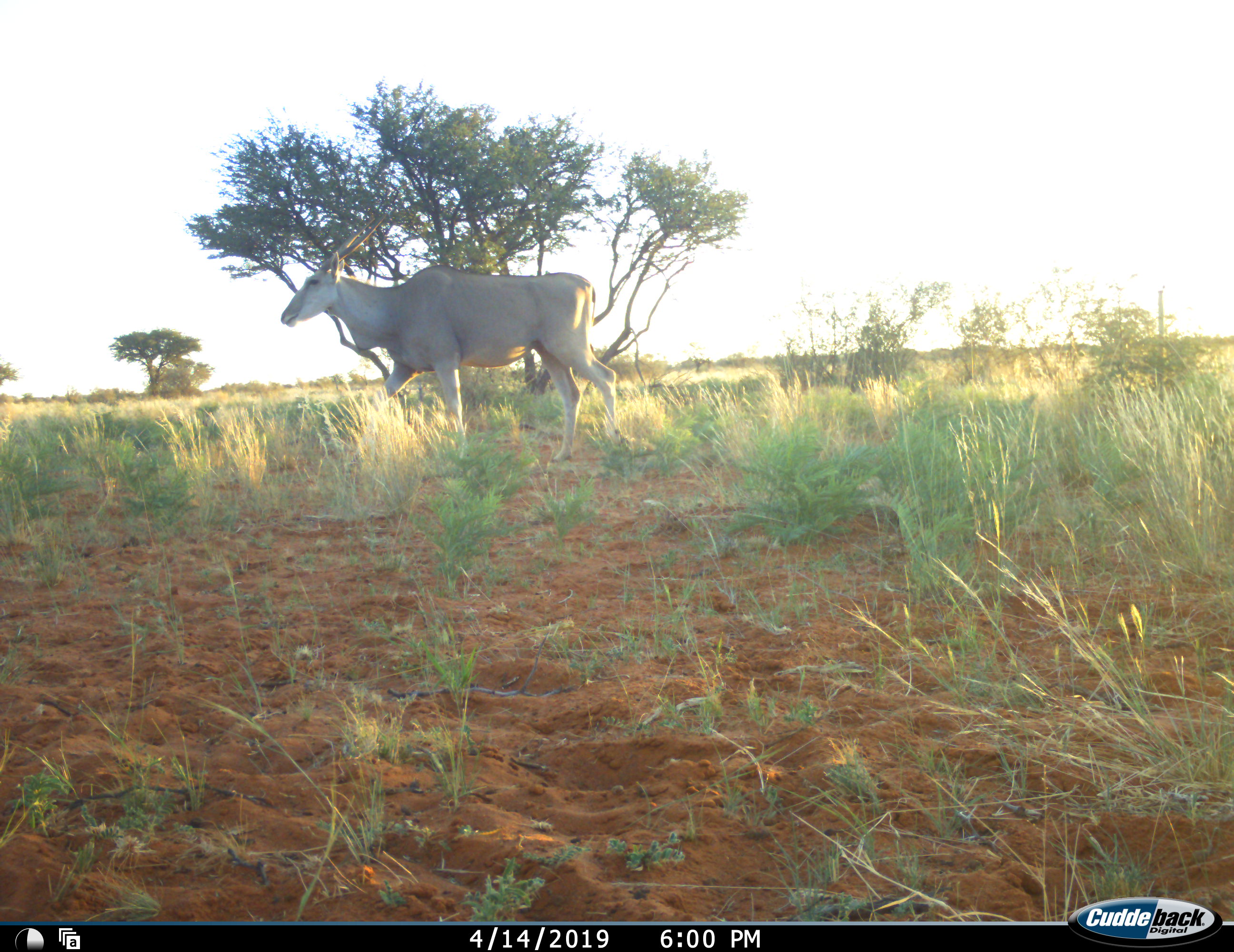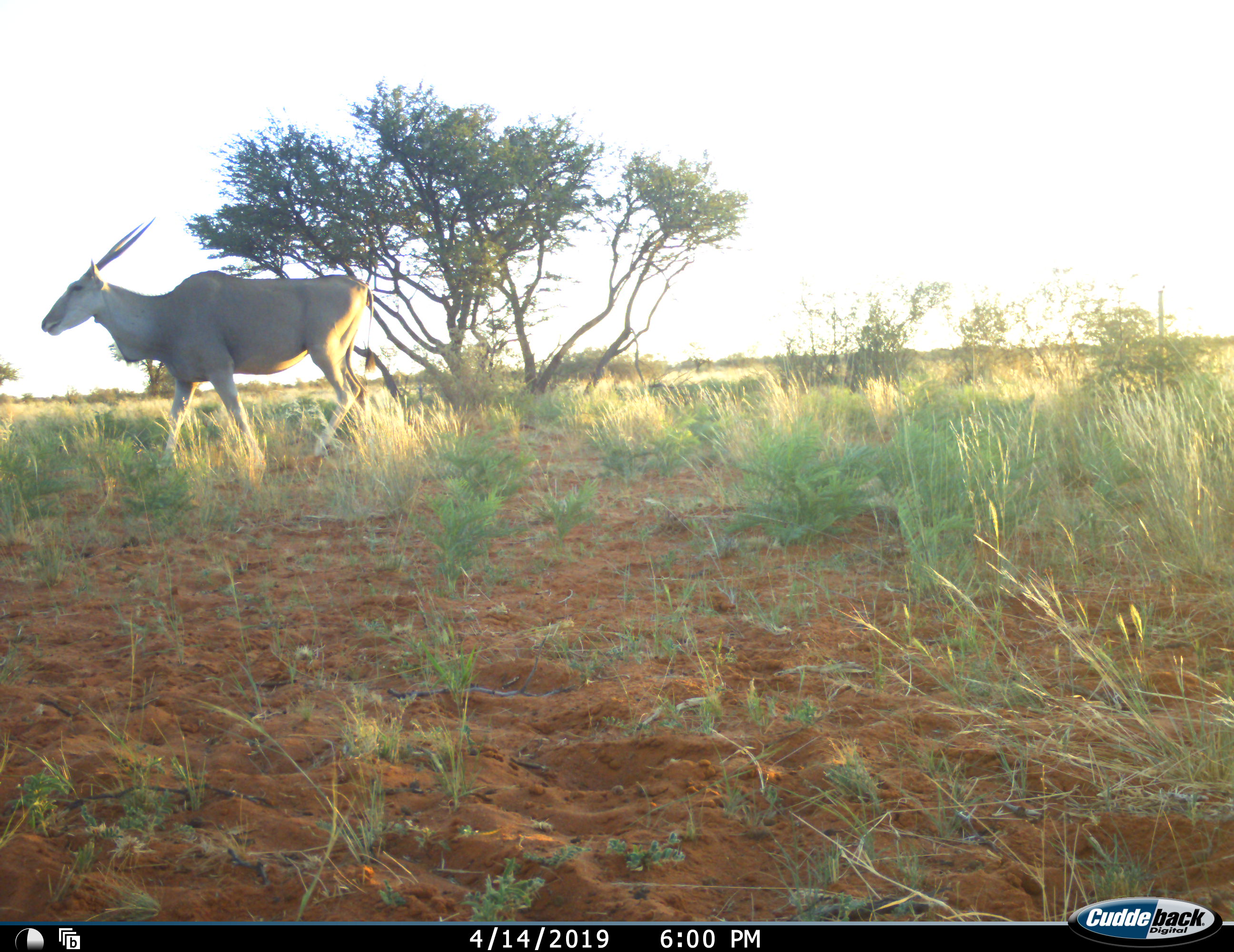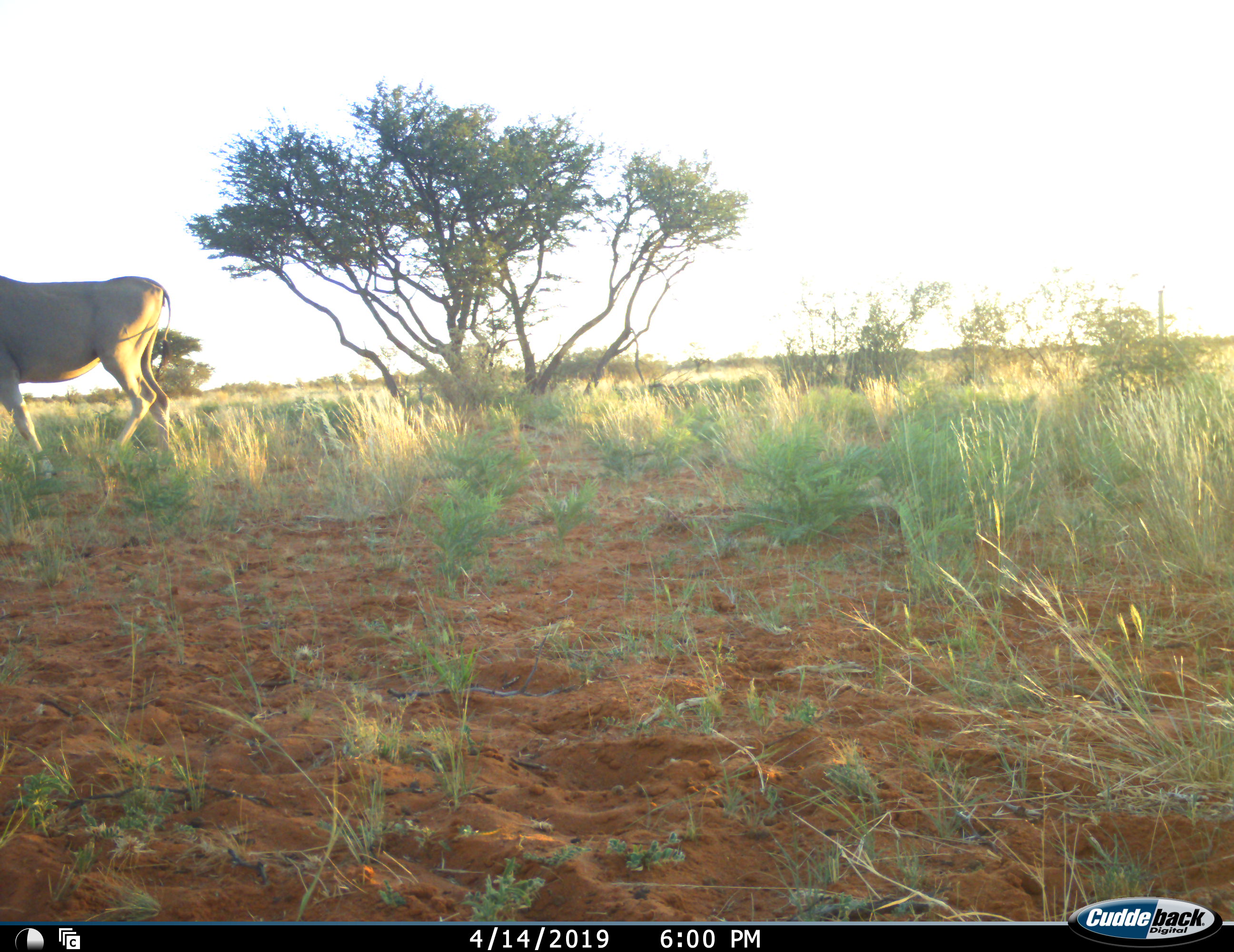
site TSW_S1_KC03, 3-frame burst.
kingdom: Animalia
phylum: Chordata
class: Mammalia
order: Artiodactyla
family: Bovidae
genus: Tragelaphus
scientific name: Tragelaphus oryx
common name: eland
Eland (Tragelaphus oryx), count 1. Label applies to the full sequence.